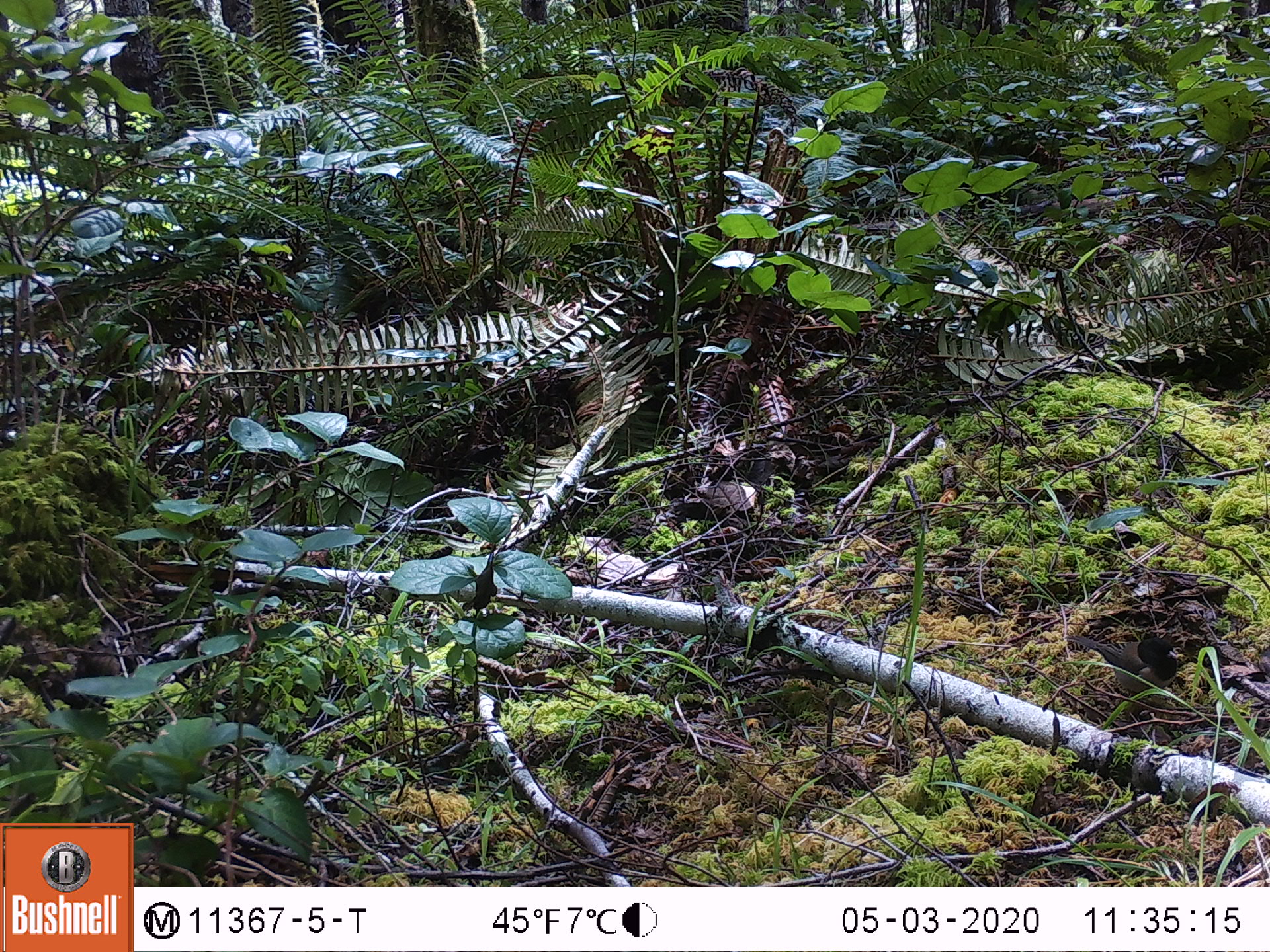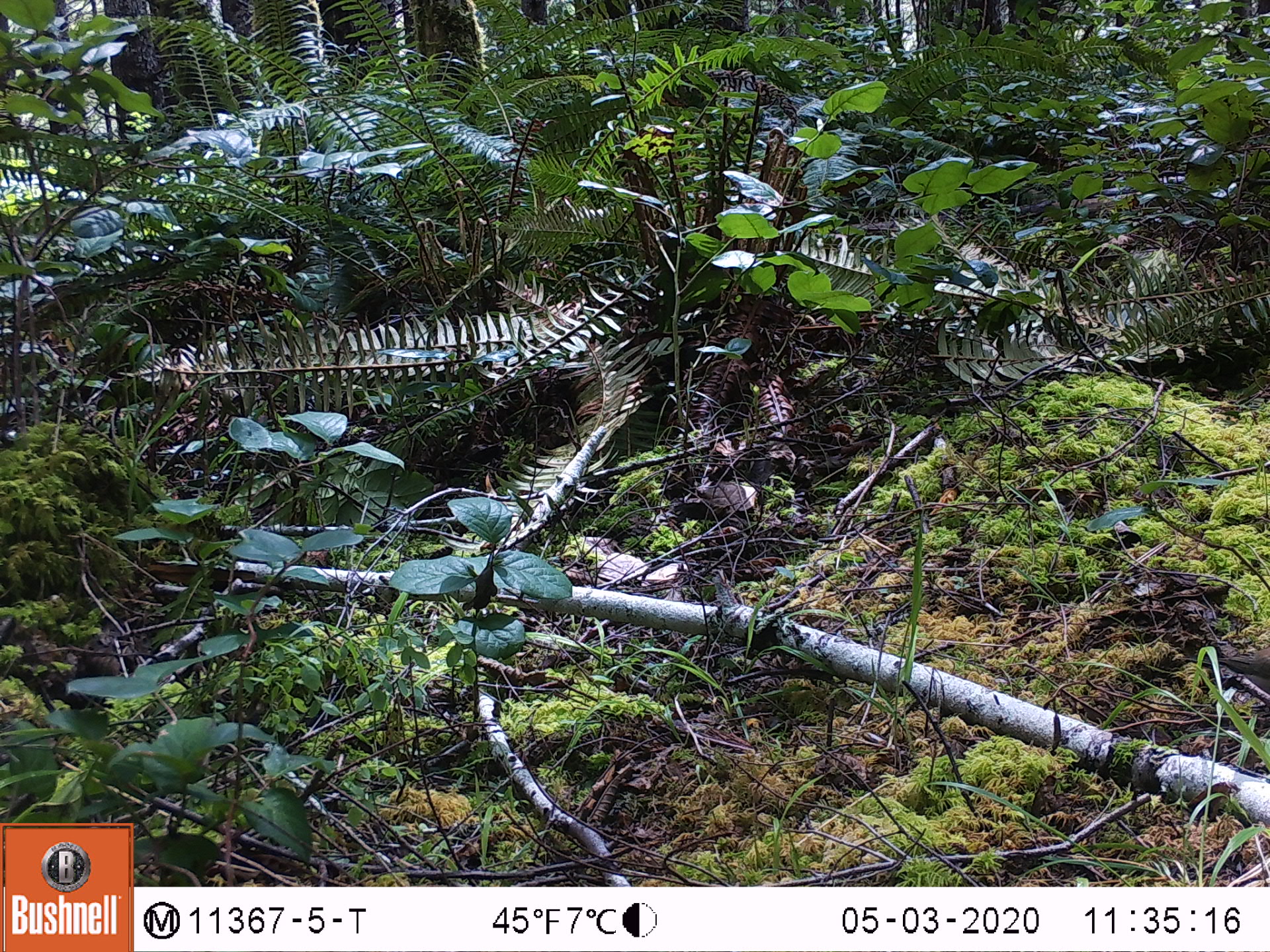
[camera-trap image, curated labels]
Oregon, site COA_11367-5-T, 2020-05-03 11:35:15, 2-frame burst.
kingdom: Animalia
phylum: Chordata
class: Aves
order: Passeriformes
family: Passerellidae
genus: Junco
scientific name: Junco hyemalis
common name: dark-eyed junco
Dark-eyed junco (Junco hyemalis).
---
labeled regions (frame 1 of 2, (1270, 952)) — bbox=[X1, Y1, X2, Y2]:
dark-eyed junco: bbox=[1064, 629, 1194, 708]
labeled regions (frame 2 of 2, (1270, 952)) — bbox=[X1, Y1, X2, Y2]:
dark-eyed junco: bbox=[1190, 633, 1261, 712]